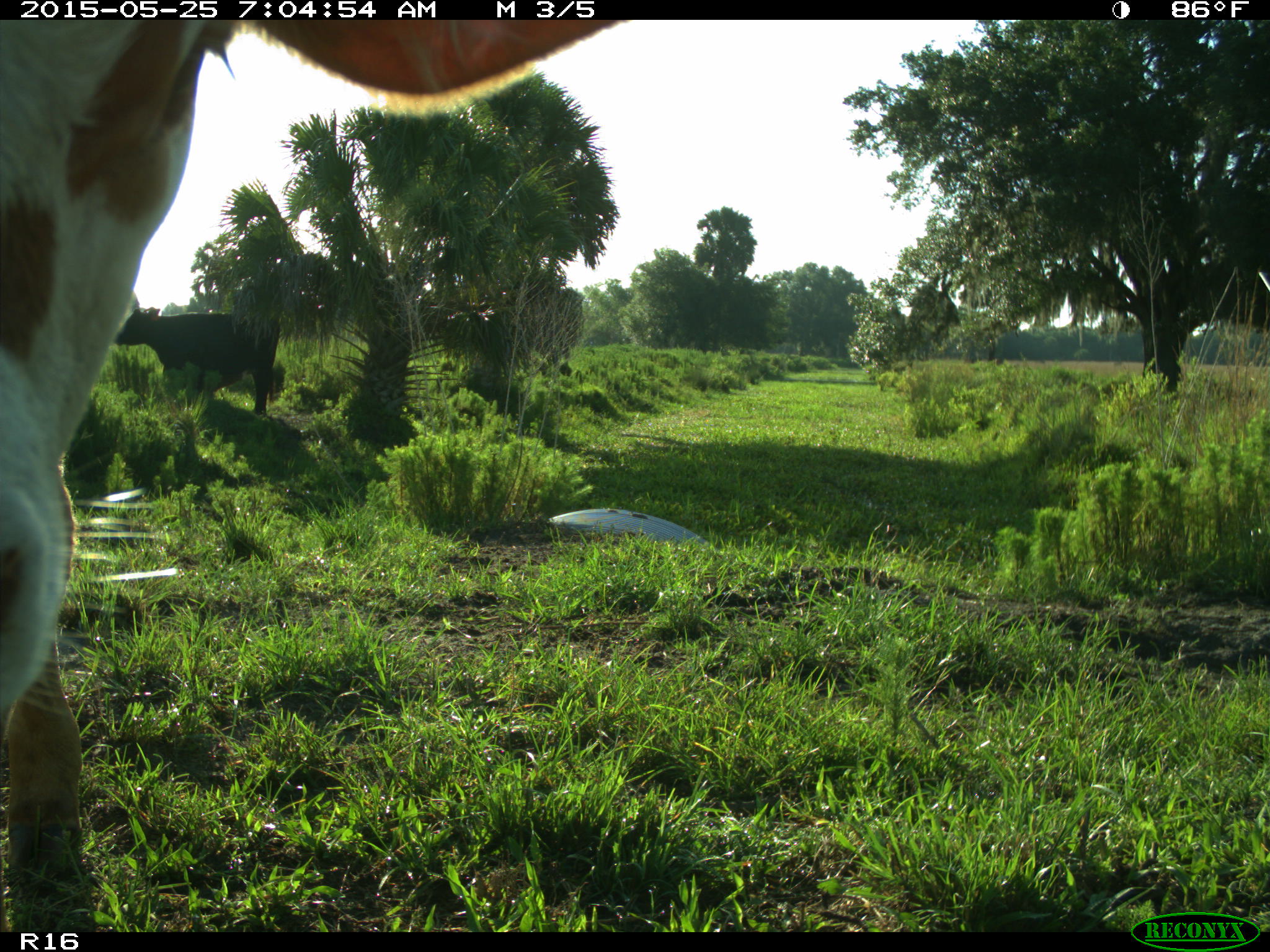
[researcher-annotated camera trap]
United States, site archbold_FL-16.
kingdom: Animalia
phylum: Chordata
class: Mammalia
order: Artiodactyla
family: Bovidae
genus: Bos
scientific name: Bos taurus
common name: domestic cow